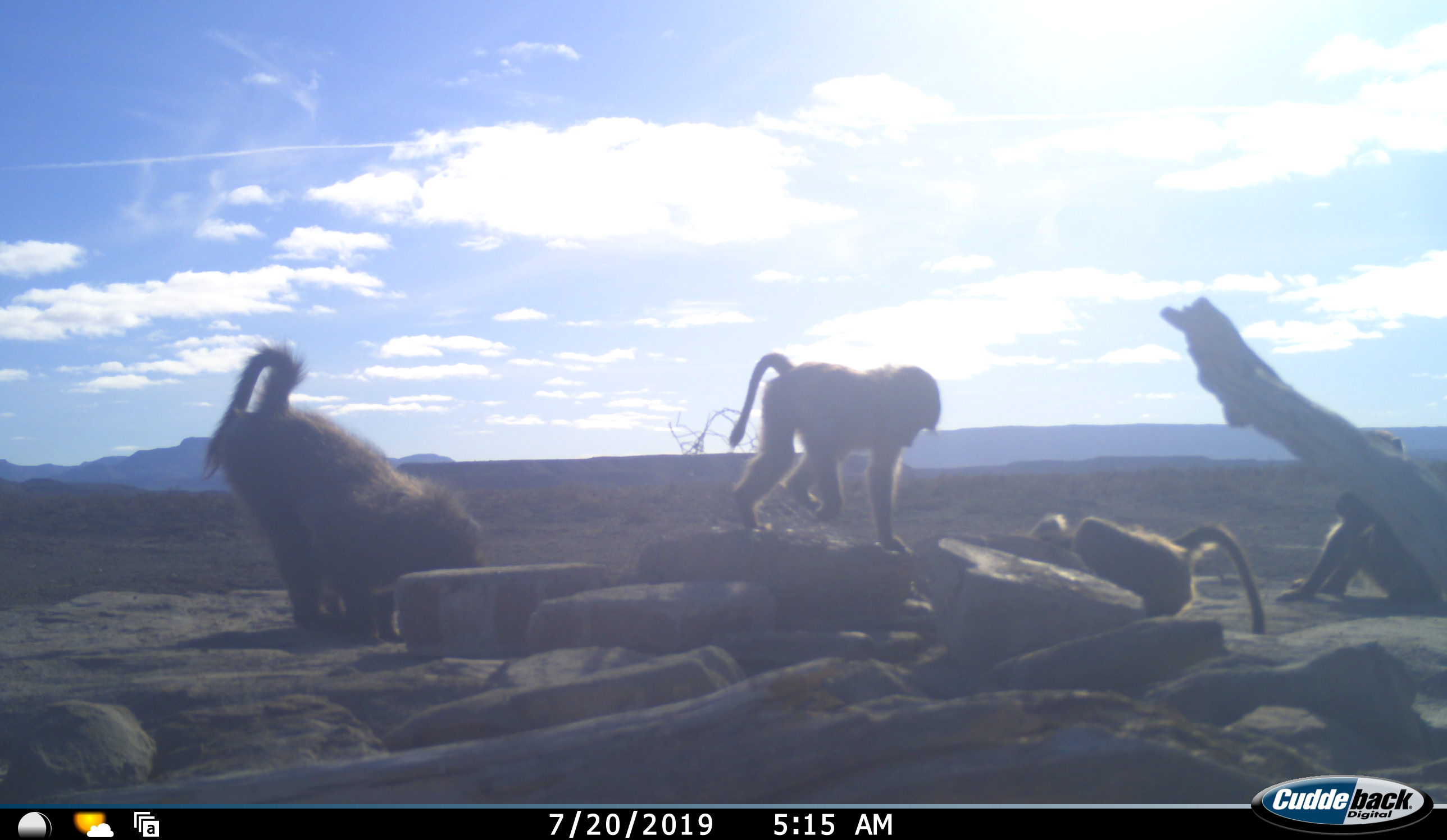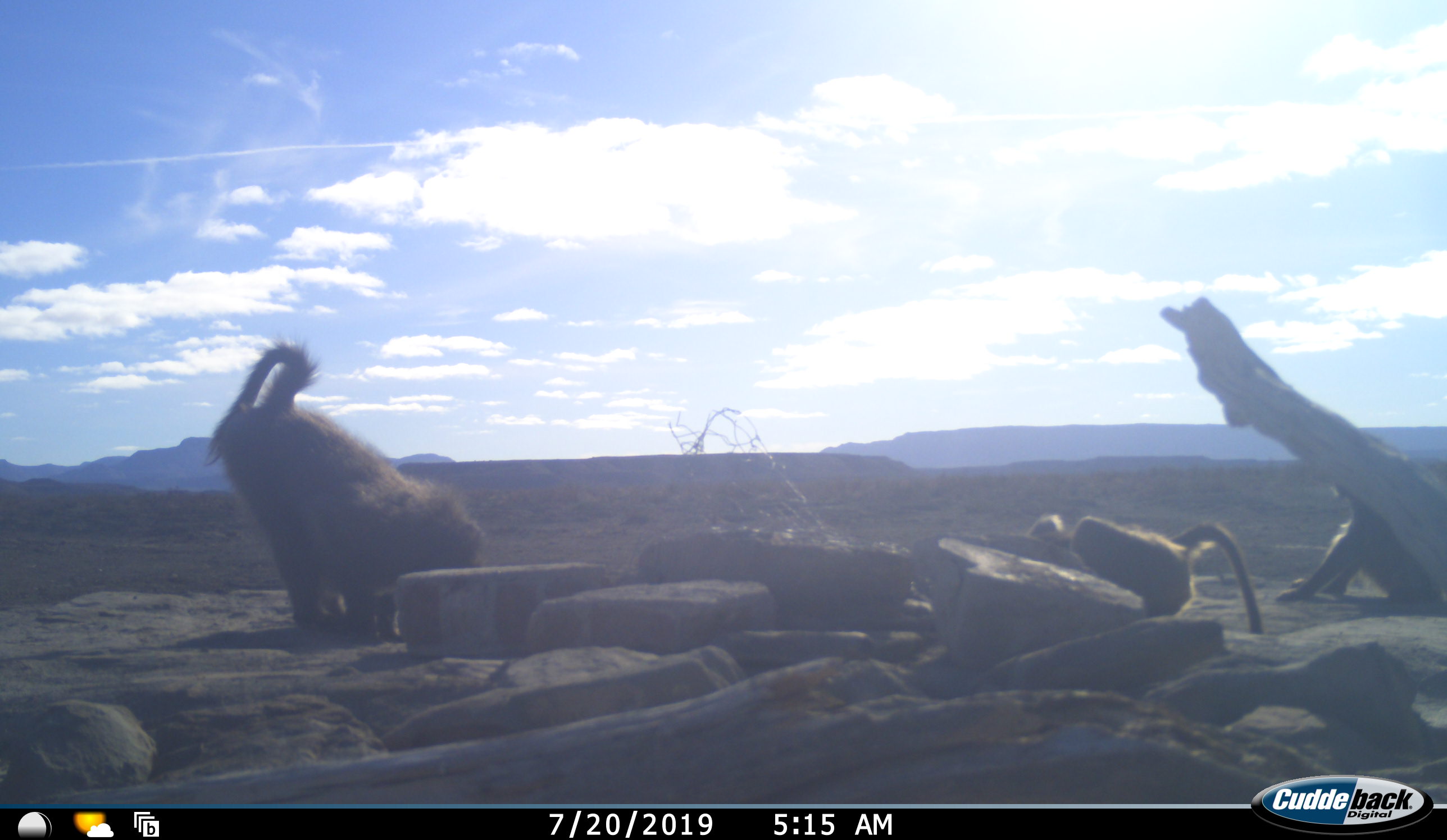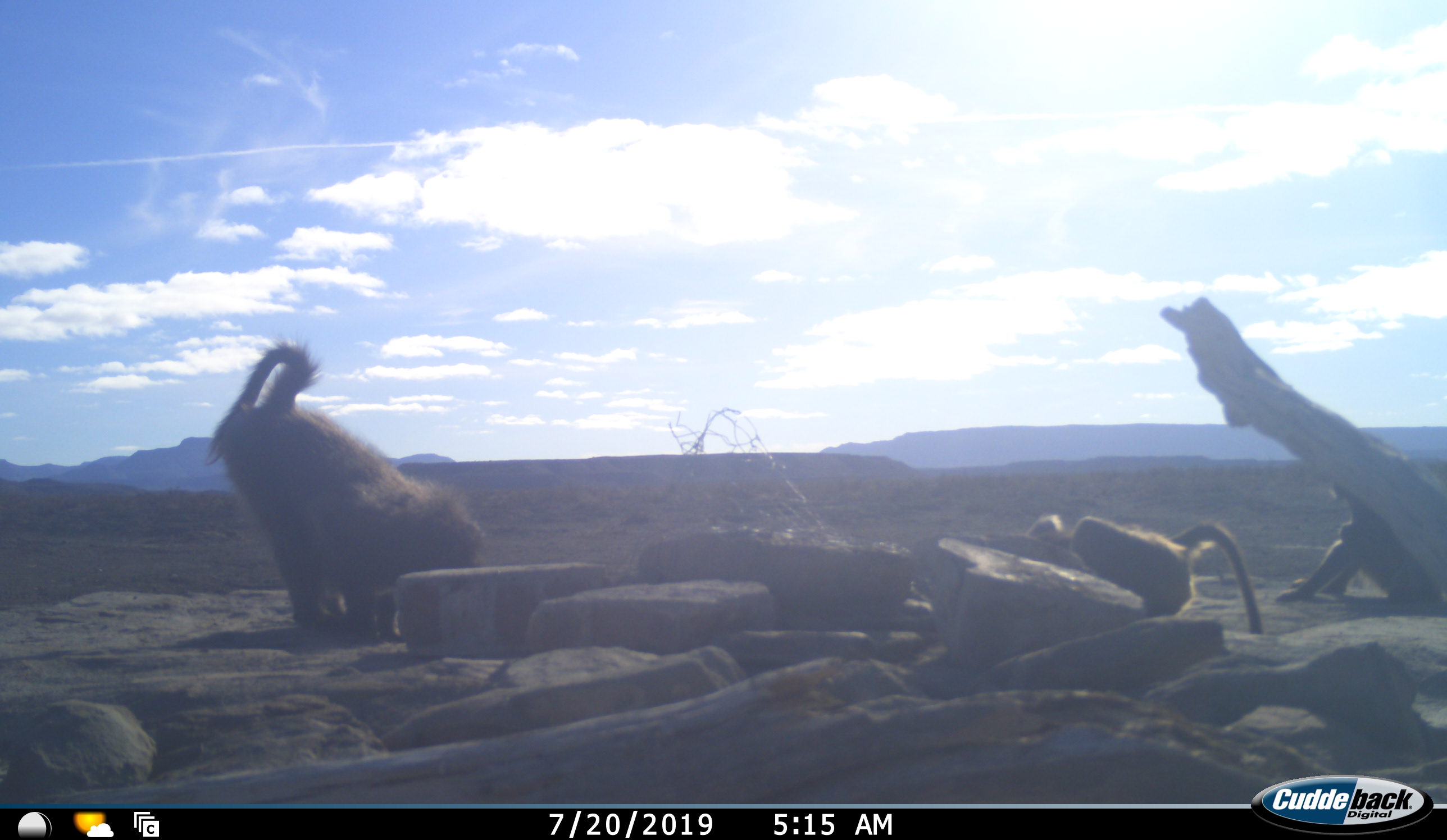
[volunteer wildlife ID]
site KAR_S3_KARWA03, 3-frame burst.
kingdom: Animalia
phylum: Chordata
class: Mammalia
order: Primates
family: Cercopithecidae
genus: Papio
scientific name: Papio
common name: baboon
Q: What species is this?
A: Baboon (Papio).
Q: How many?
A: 4.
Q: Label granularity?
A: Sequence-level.